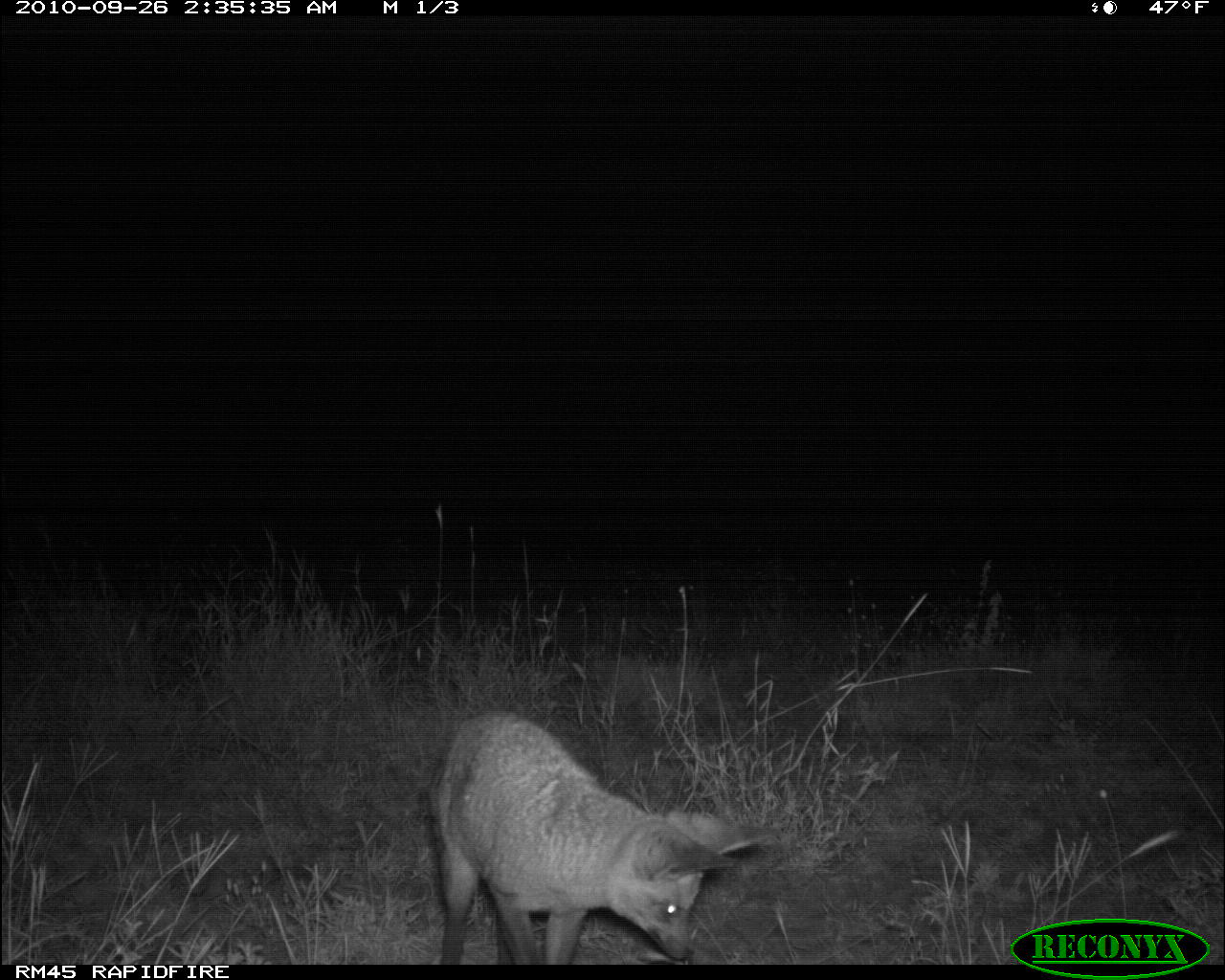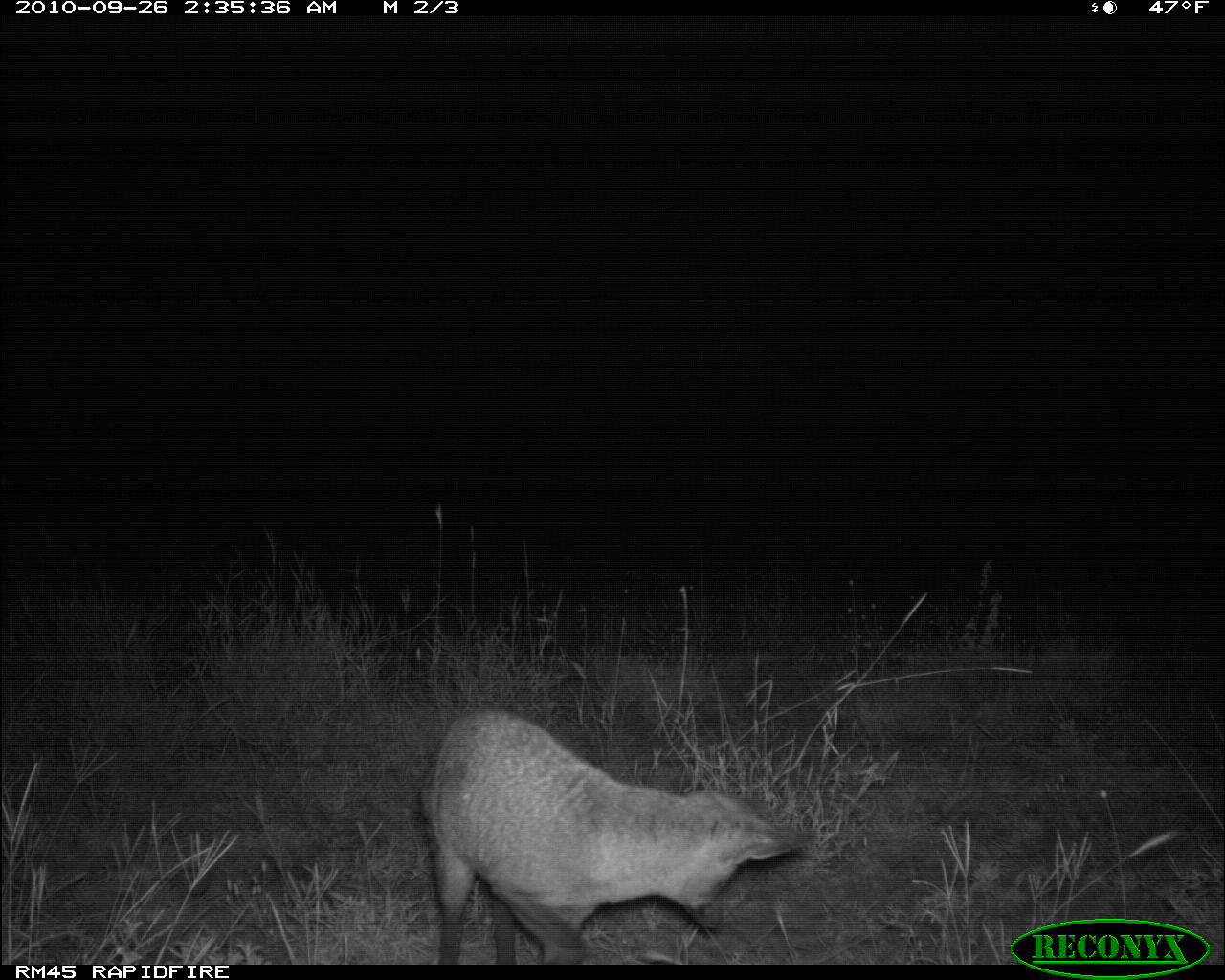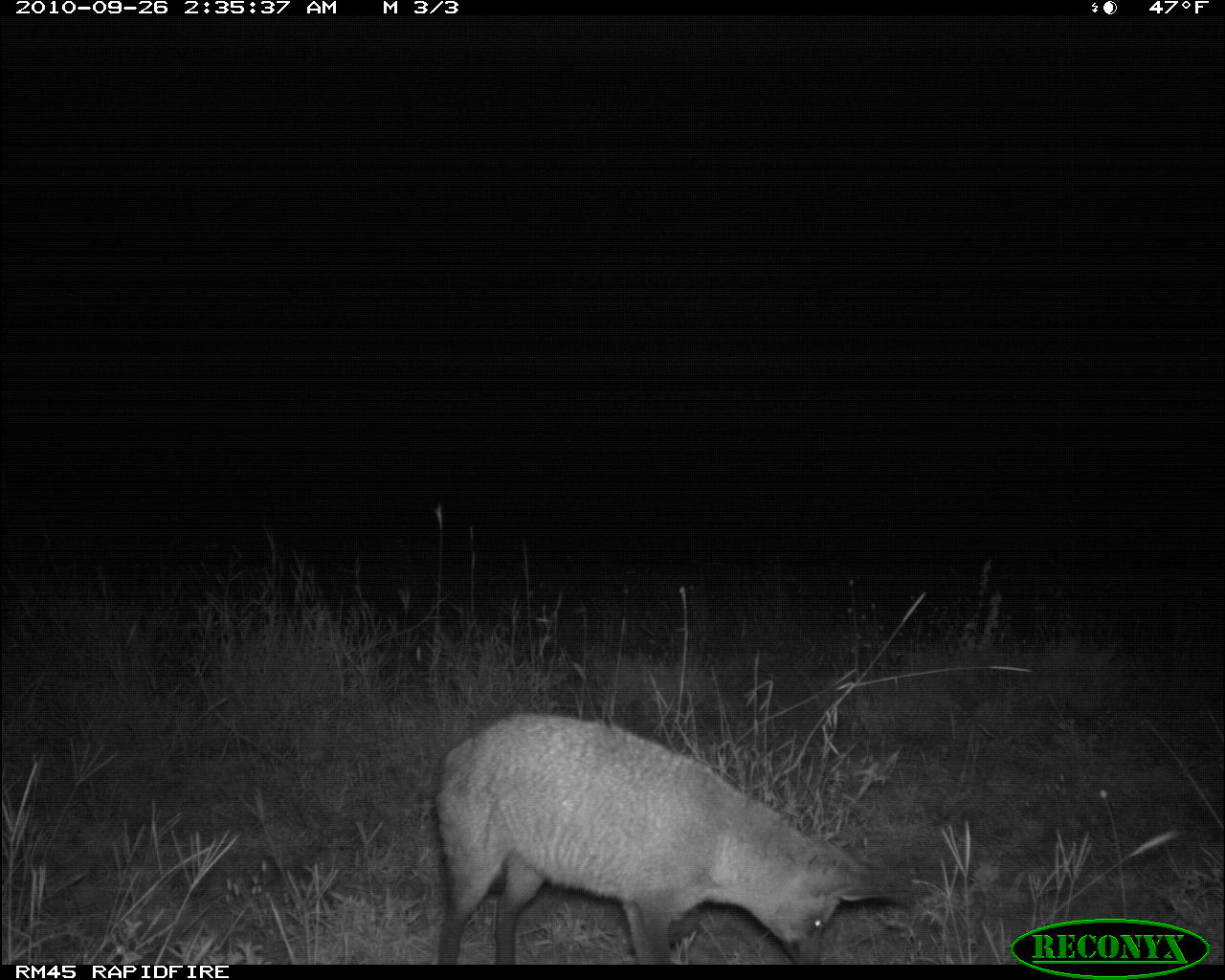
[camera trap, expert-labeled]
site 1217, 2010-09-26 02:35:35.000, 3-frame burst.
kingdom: Animalia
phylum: Chordata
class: Mammalia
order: Carnivora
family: Canidae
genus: Otocyon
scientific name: Otocyon megalotis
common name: bat-eared fox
Otocyon megalotis (bat-eared fox), count 1.